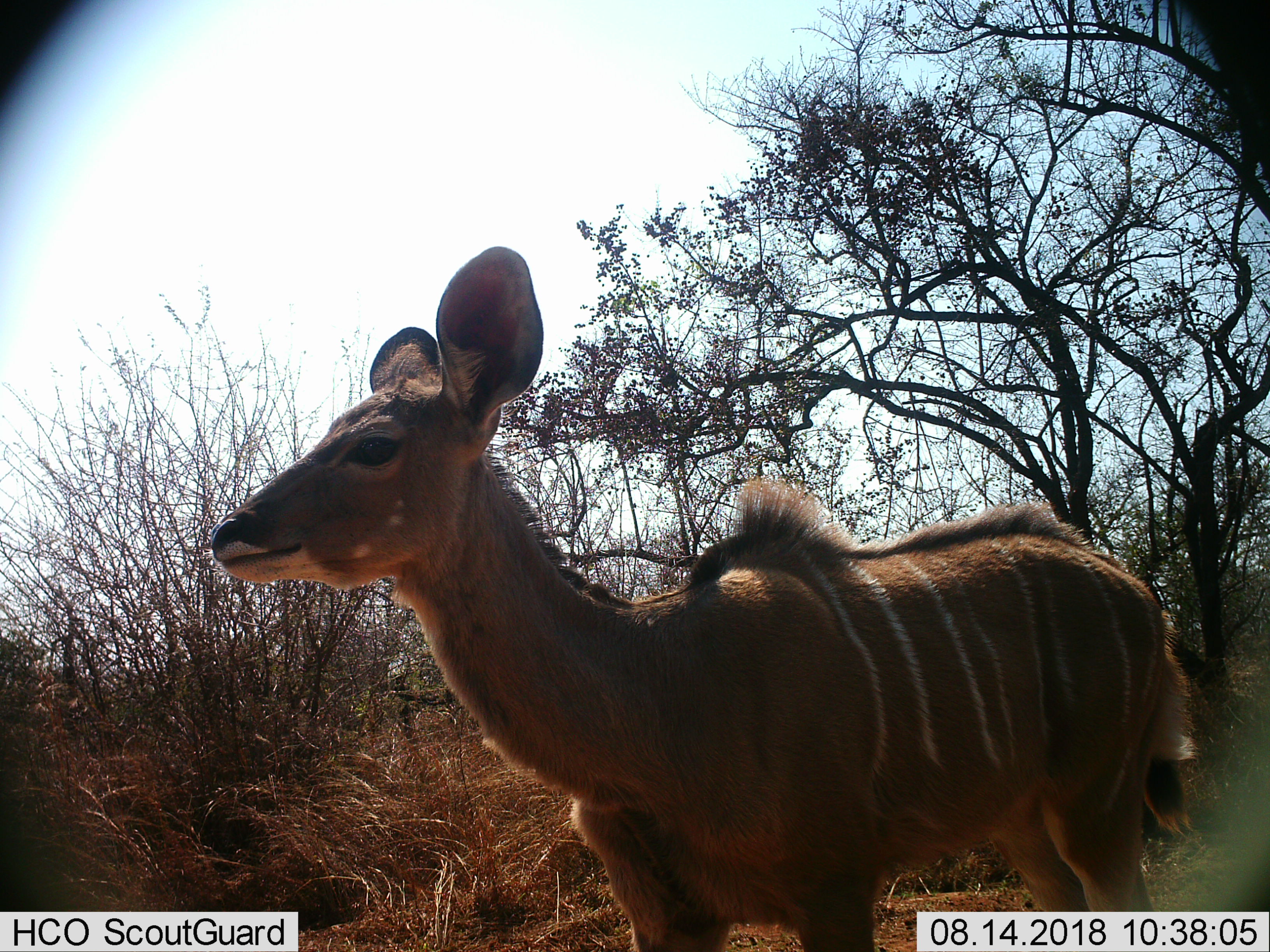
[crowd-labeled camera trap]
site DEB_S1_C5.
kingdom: Animalia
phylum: Chordata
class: Mammalia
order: Artiodactyla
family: Bovidae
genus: Tragelaphus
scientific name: Tragelaphus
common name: kudu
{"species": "kudu (Tragelaphus)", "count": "1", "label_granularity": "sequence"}